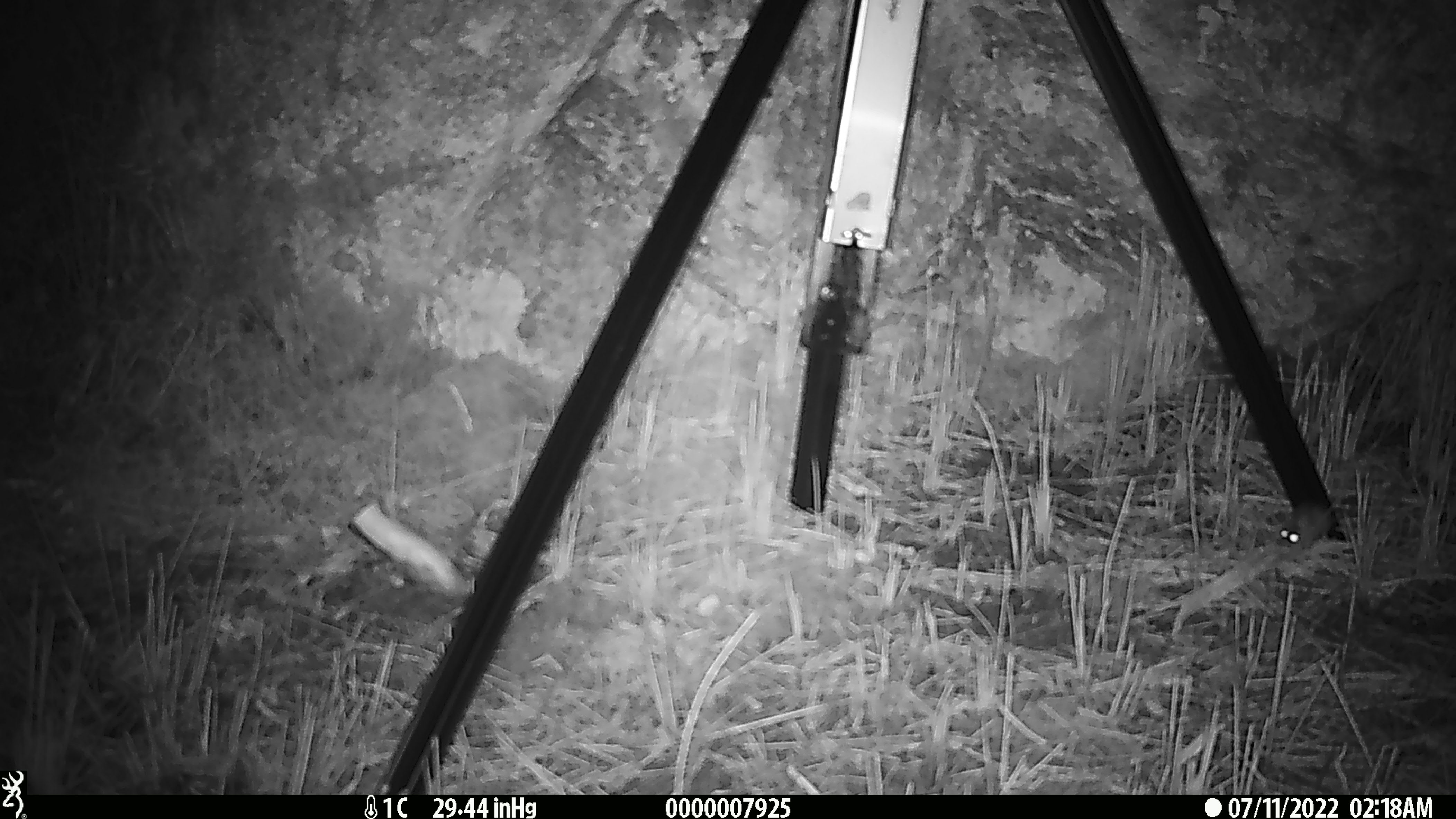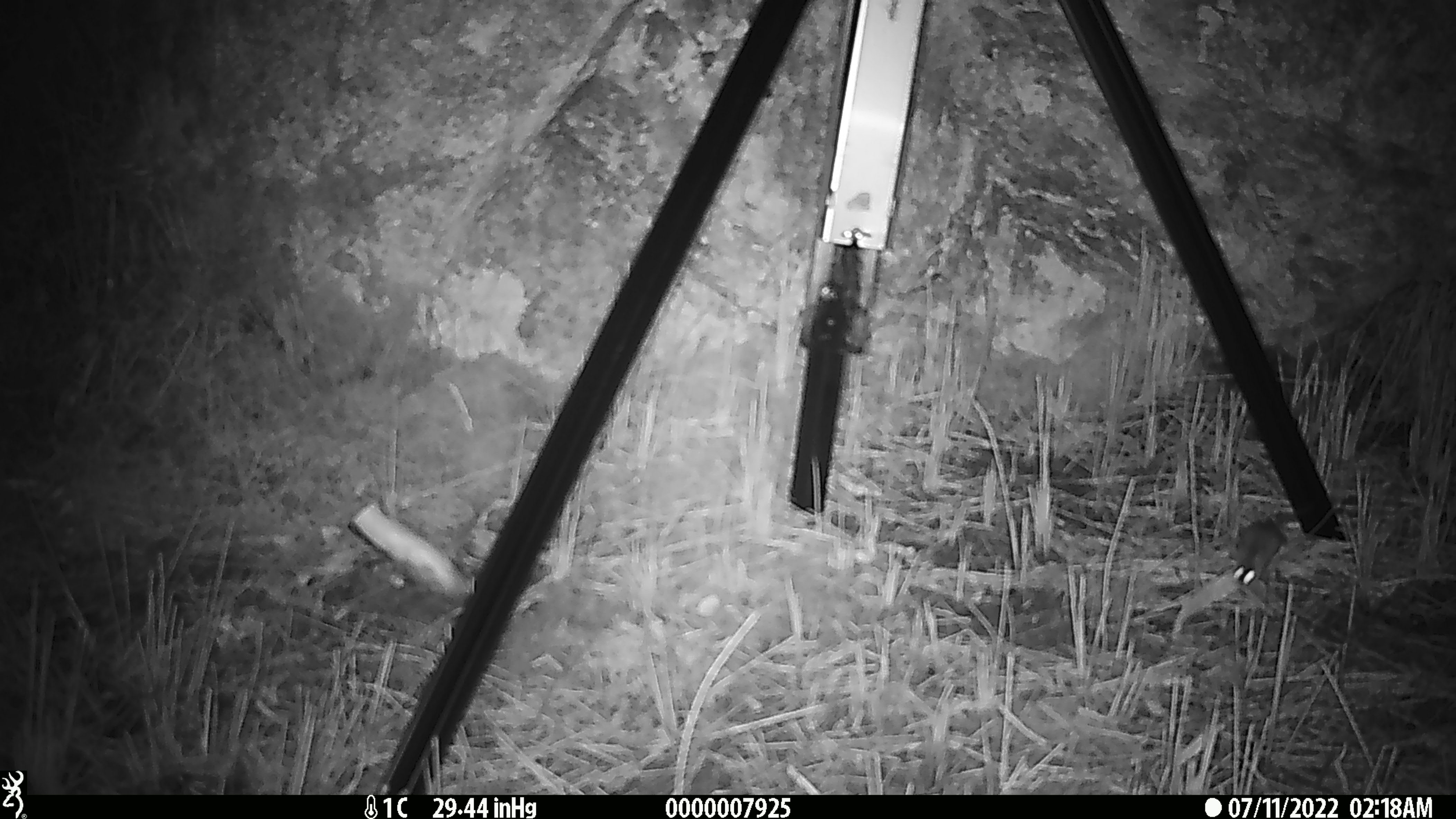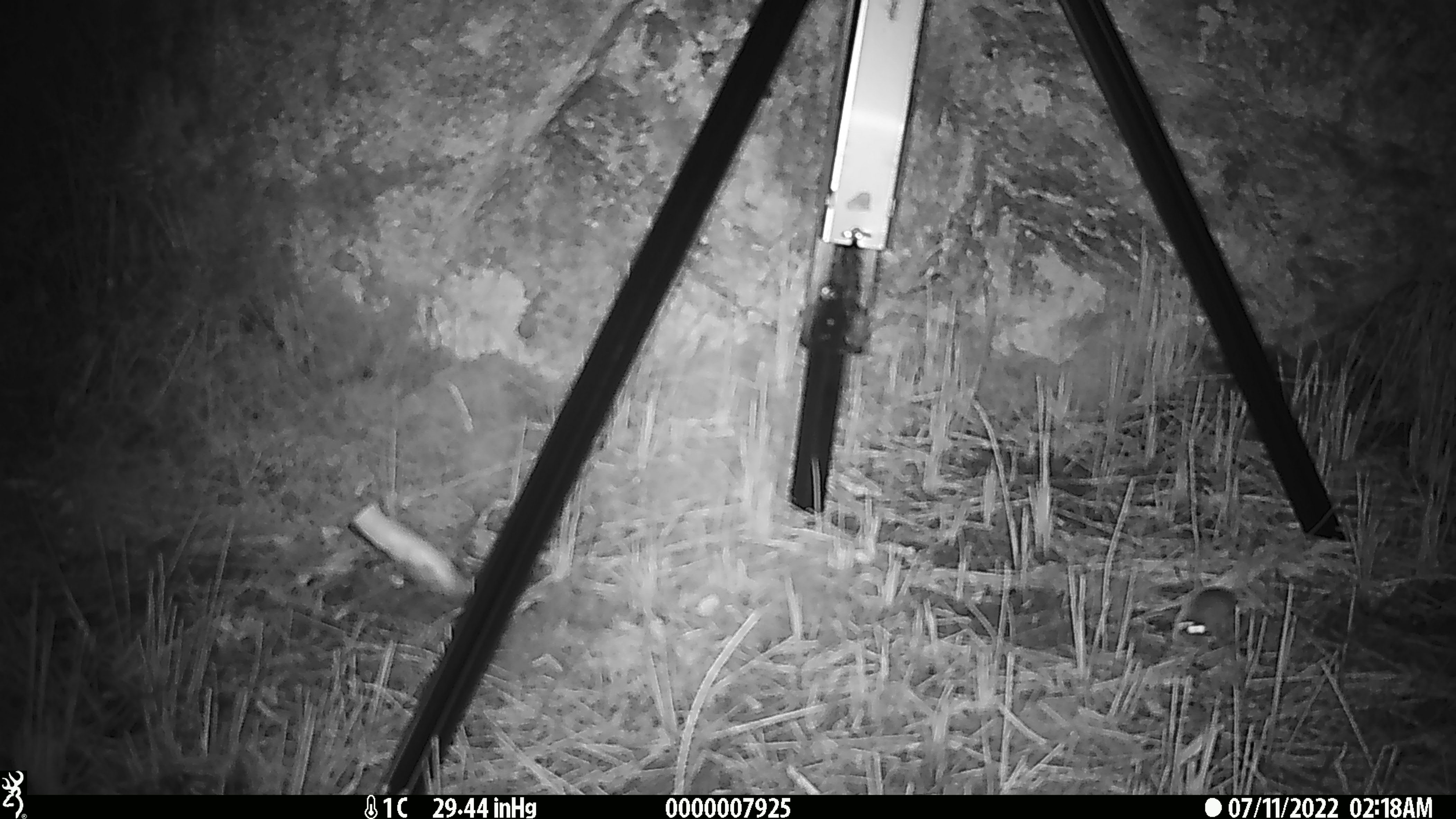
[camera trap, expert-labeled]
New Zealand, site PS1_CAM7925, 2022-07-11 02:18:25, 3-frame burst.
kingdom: Animalia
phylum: Chordata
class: Mammalia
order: Rodentia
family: Muridae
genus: Mus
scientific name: Mus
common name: mouse